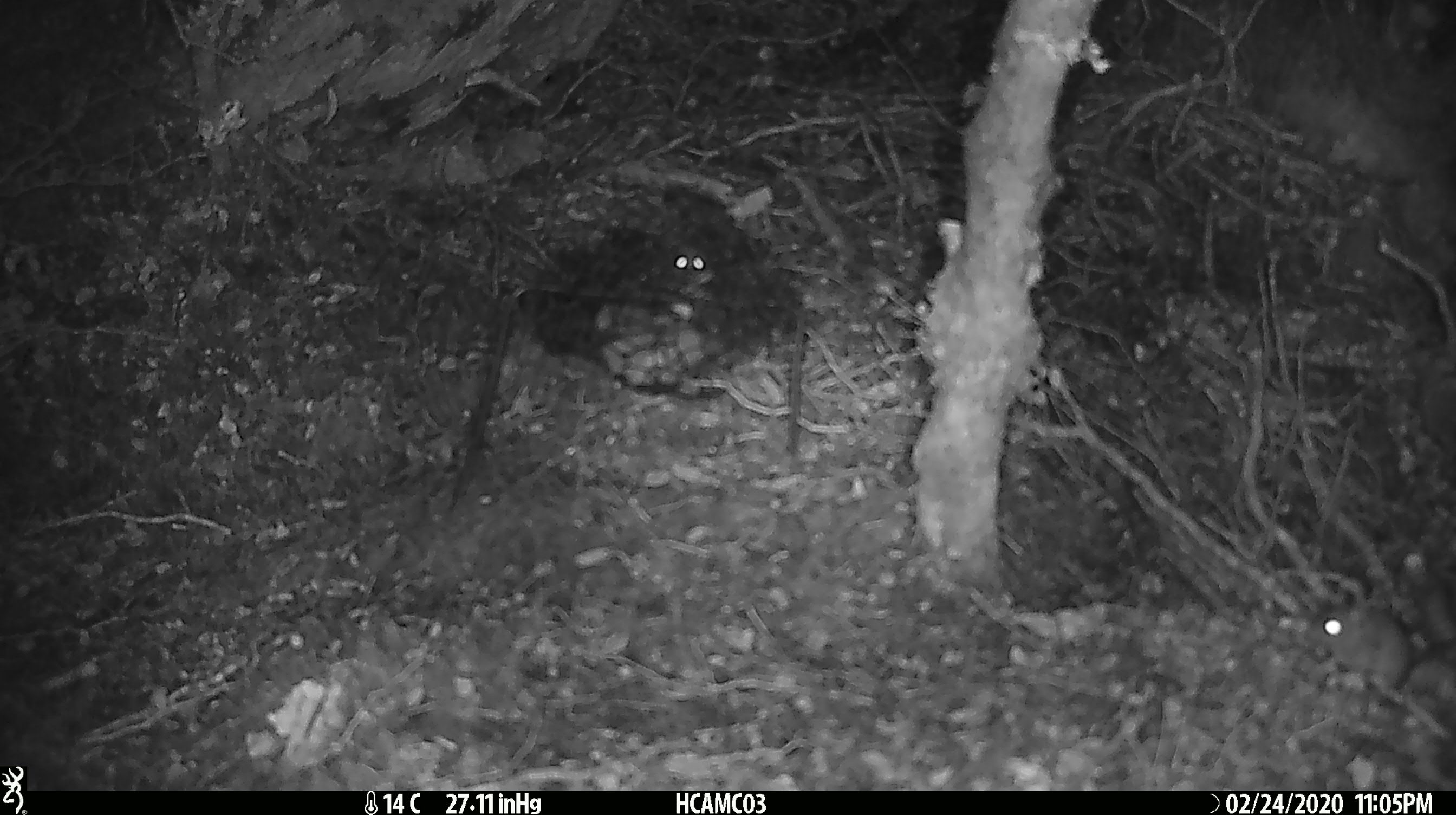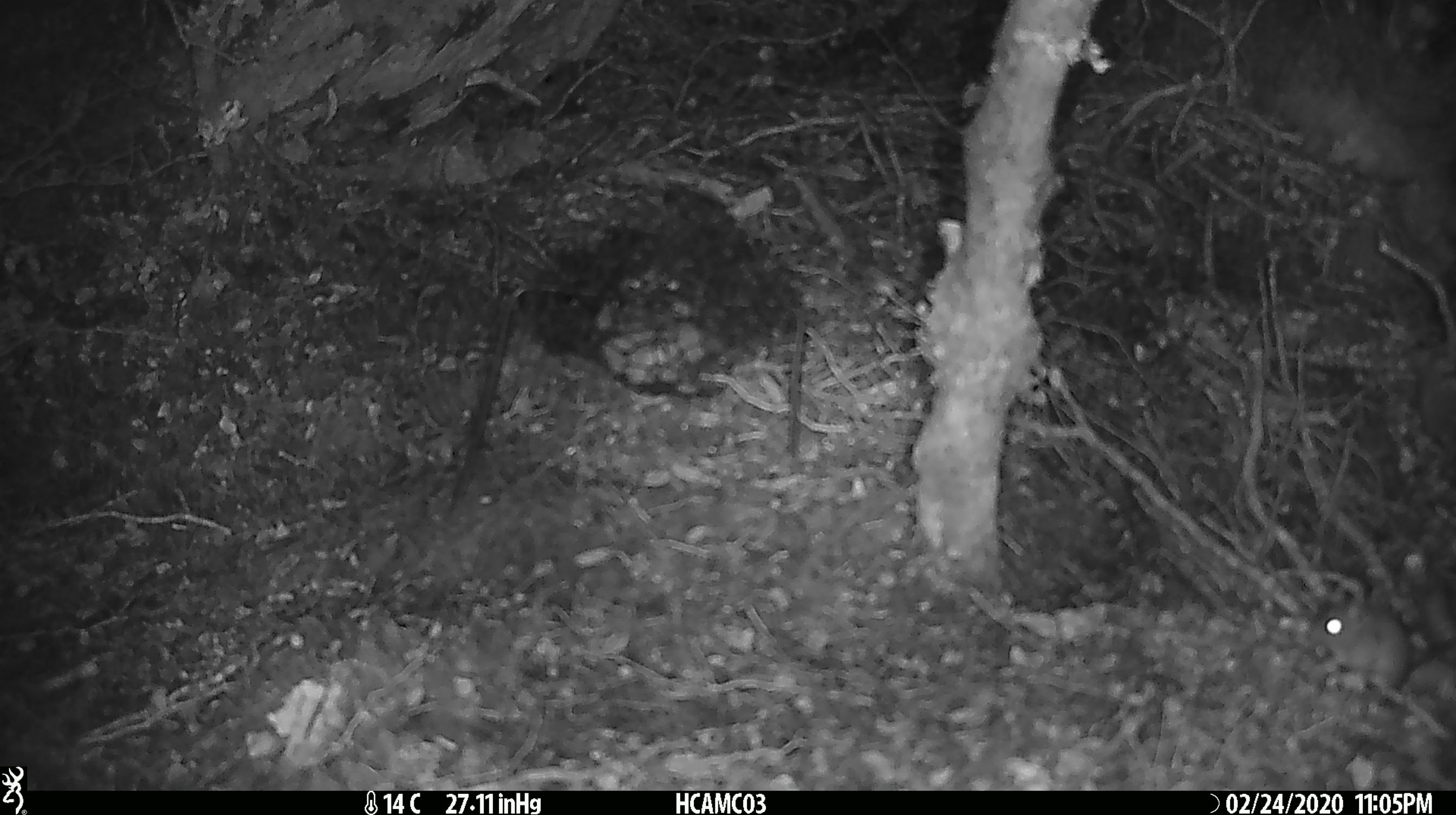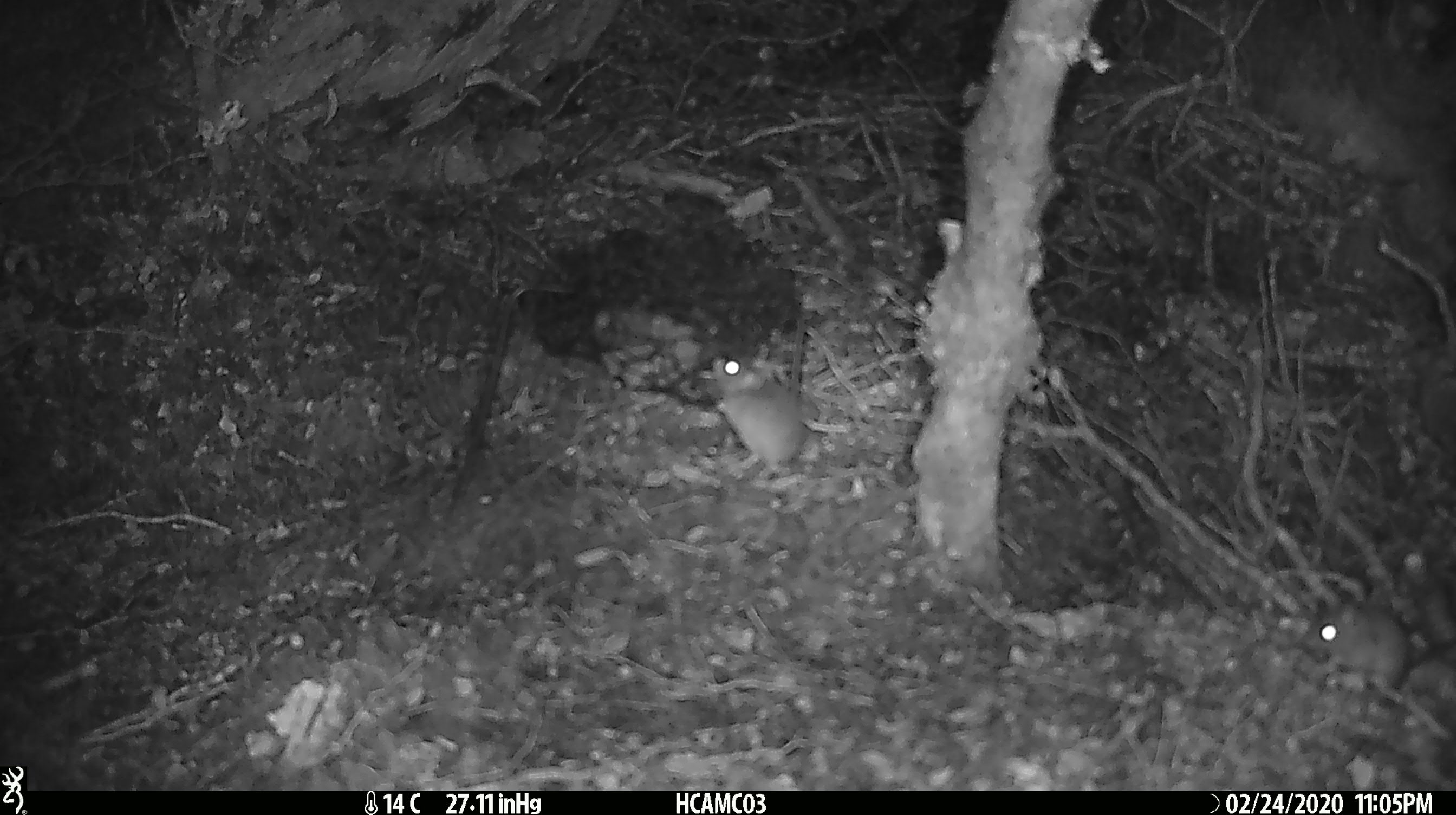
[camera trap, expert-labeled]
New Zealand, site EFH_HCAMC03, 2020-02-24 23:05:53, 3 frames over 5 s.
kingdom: Animalia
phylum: Chordata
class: Mammalia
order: Rodentia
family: Muridae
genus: Mus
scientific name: Mus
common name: mouse